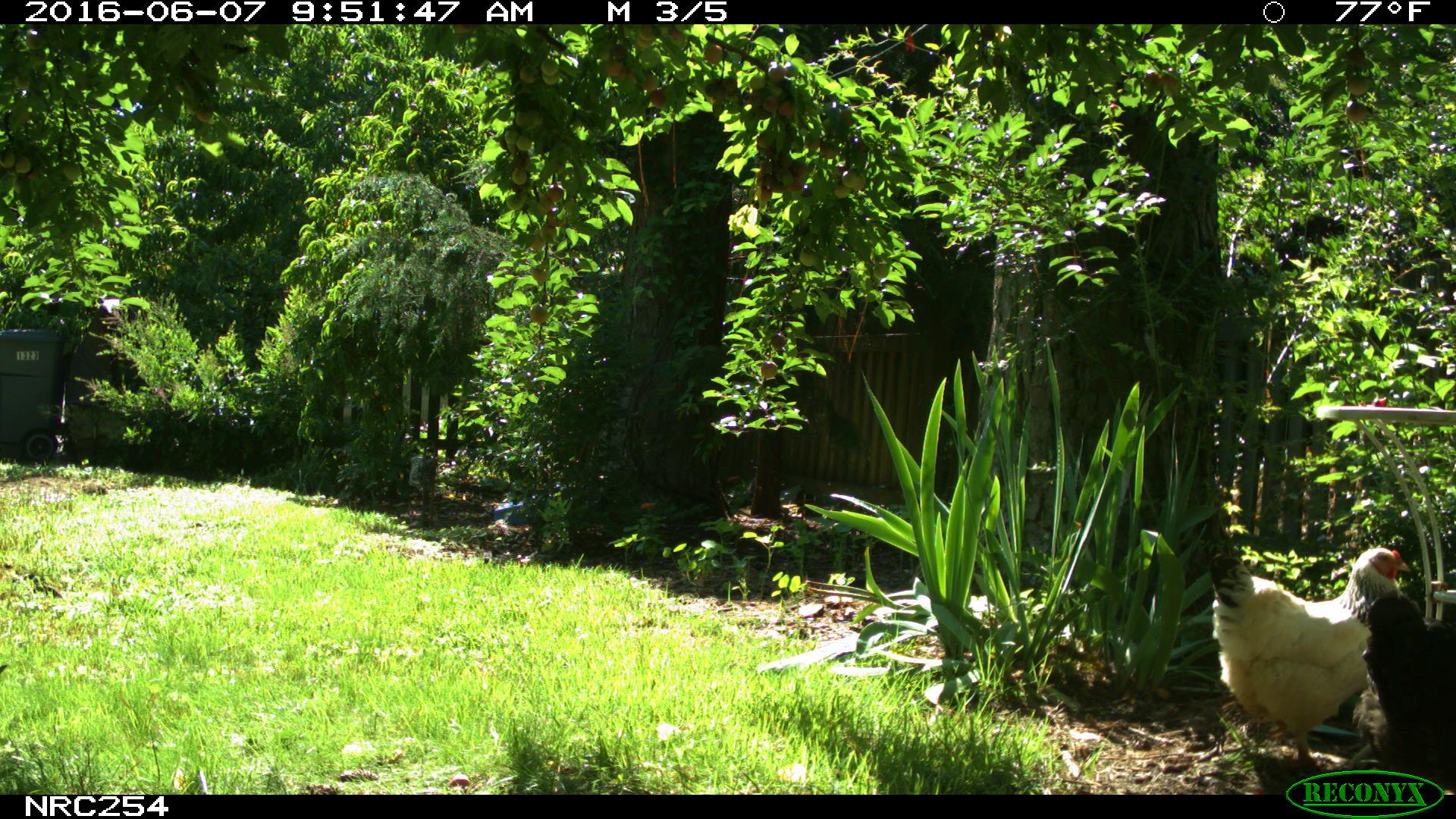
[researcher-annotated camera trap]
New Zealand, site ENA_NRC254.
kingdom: Animalia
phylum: Chordata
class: Aves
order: Galliformes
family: Phasianidae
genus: Gallus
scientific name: Gallus gallus domesticus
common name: chicken